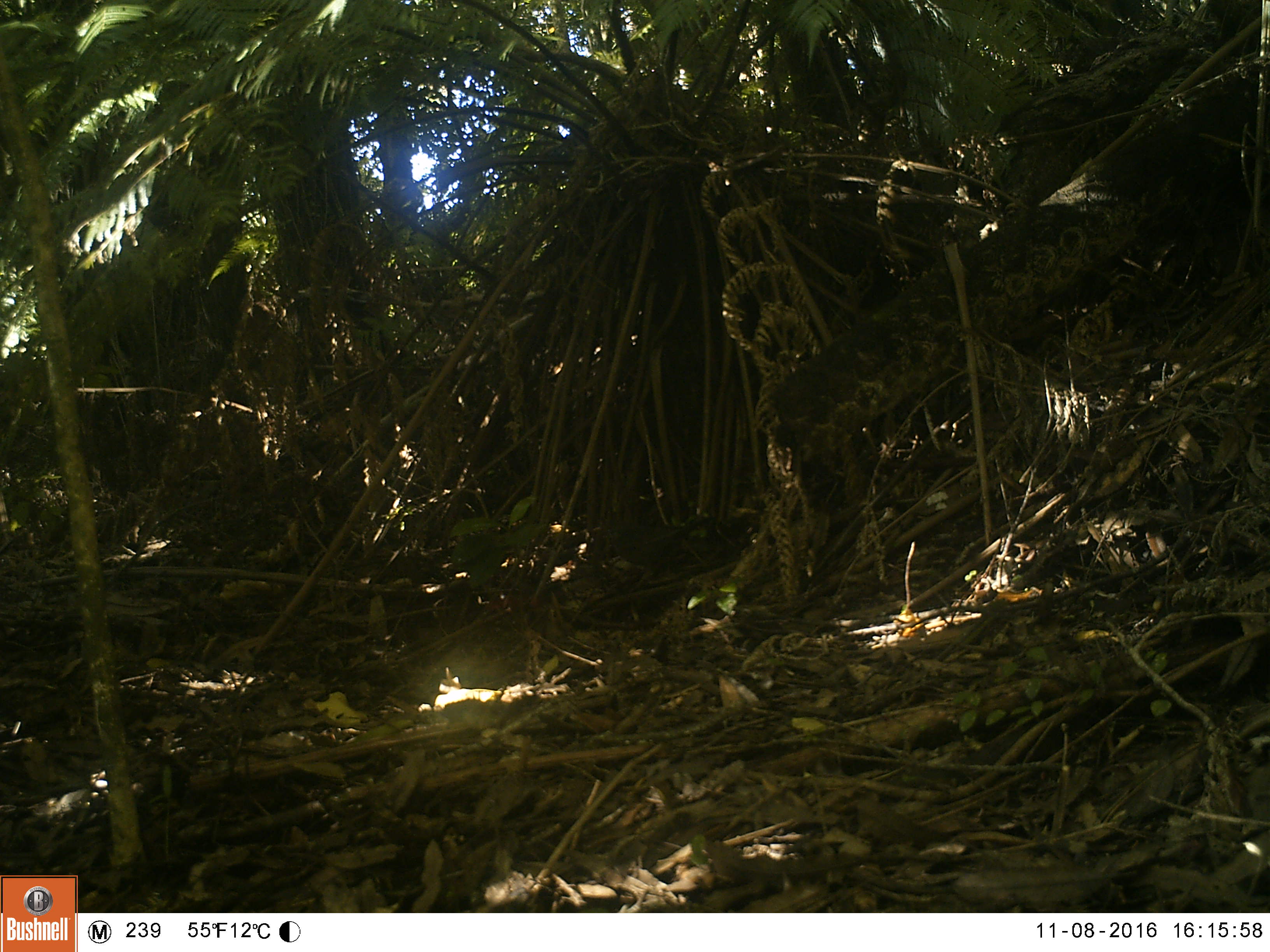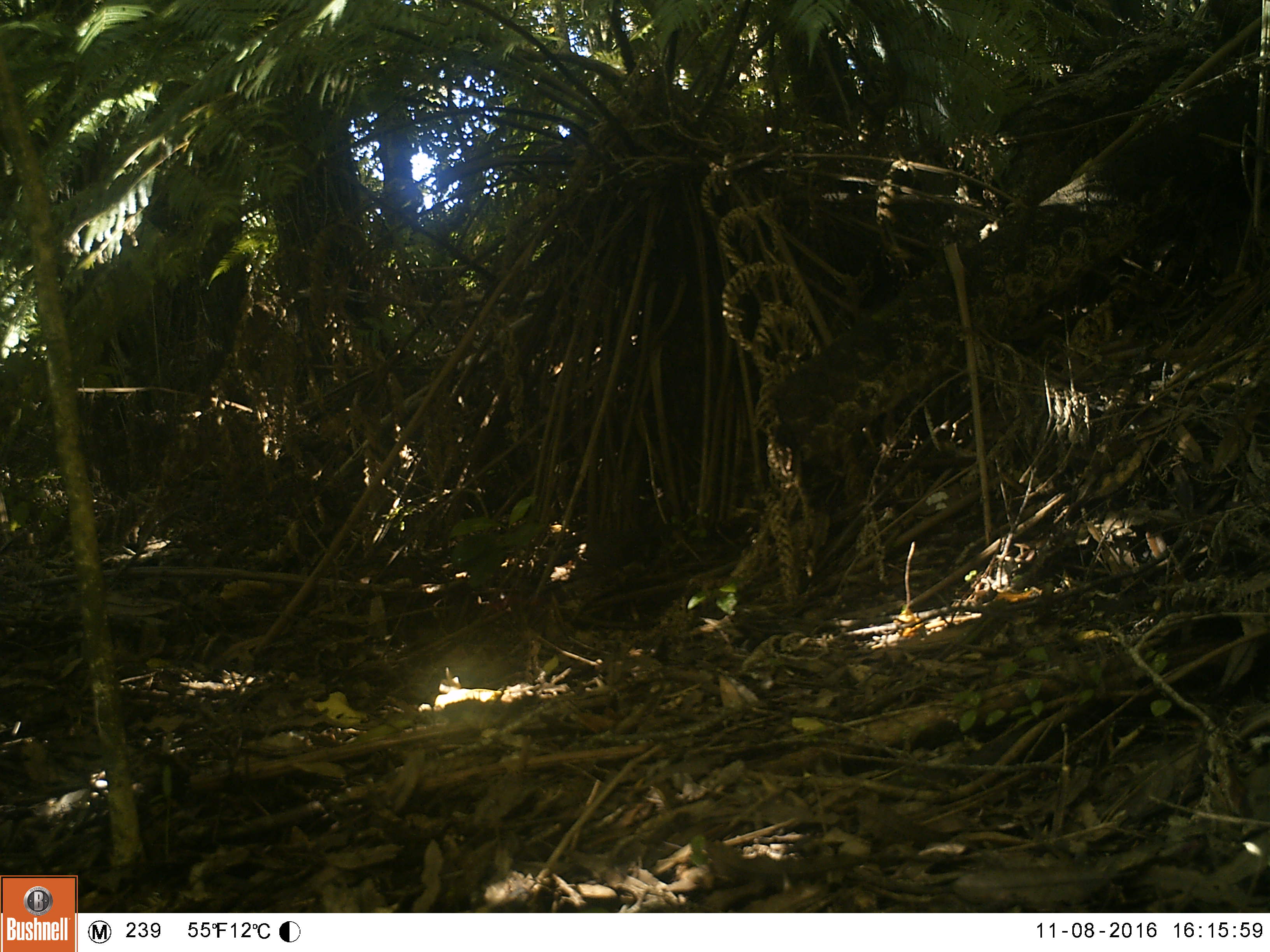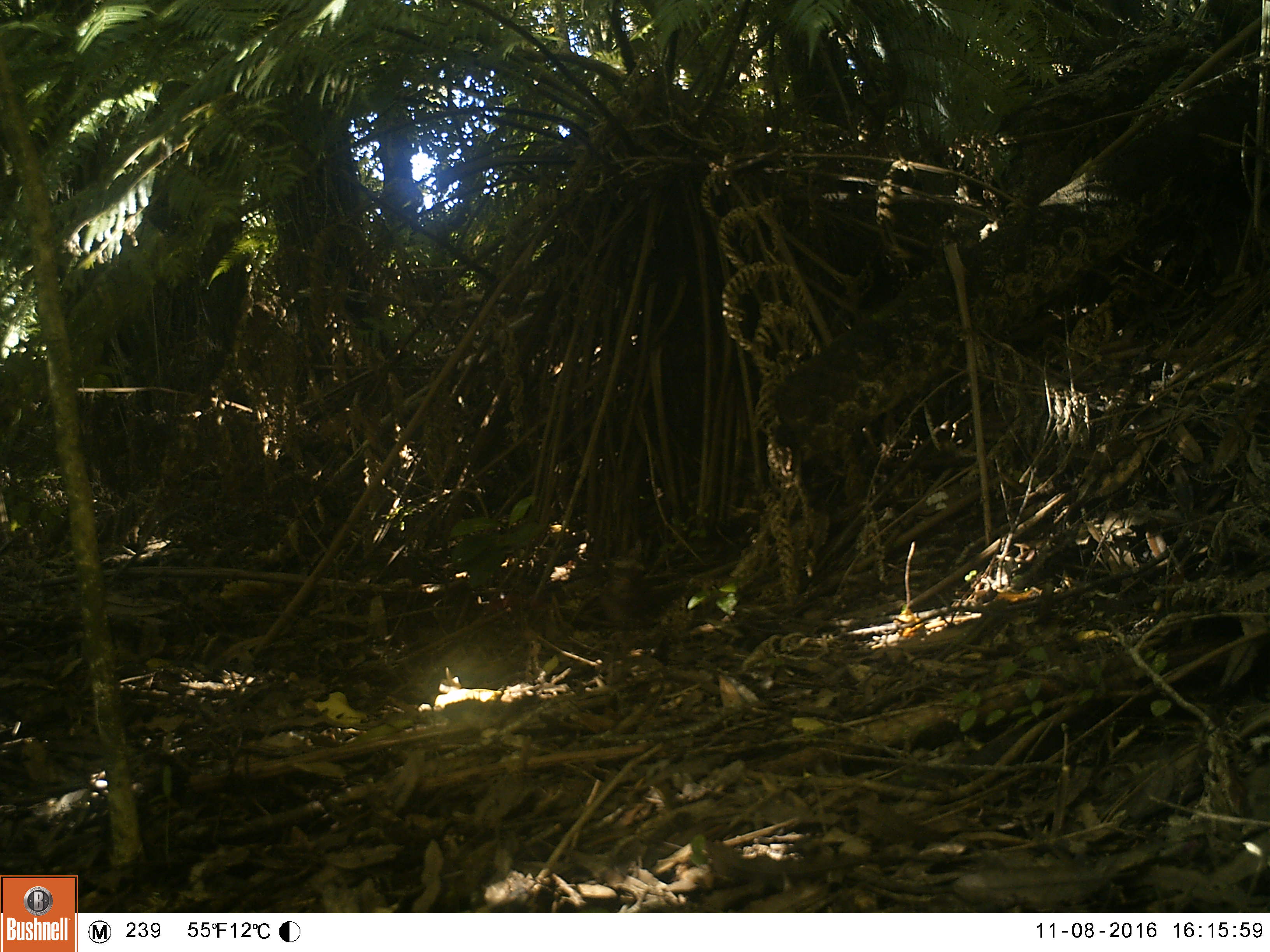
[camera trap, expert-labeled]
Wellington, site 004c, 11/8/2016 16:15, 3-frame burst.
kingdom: Animalia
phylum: Chordata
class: Aves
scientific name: Aves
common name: bird